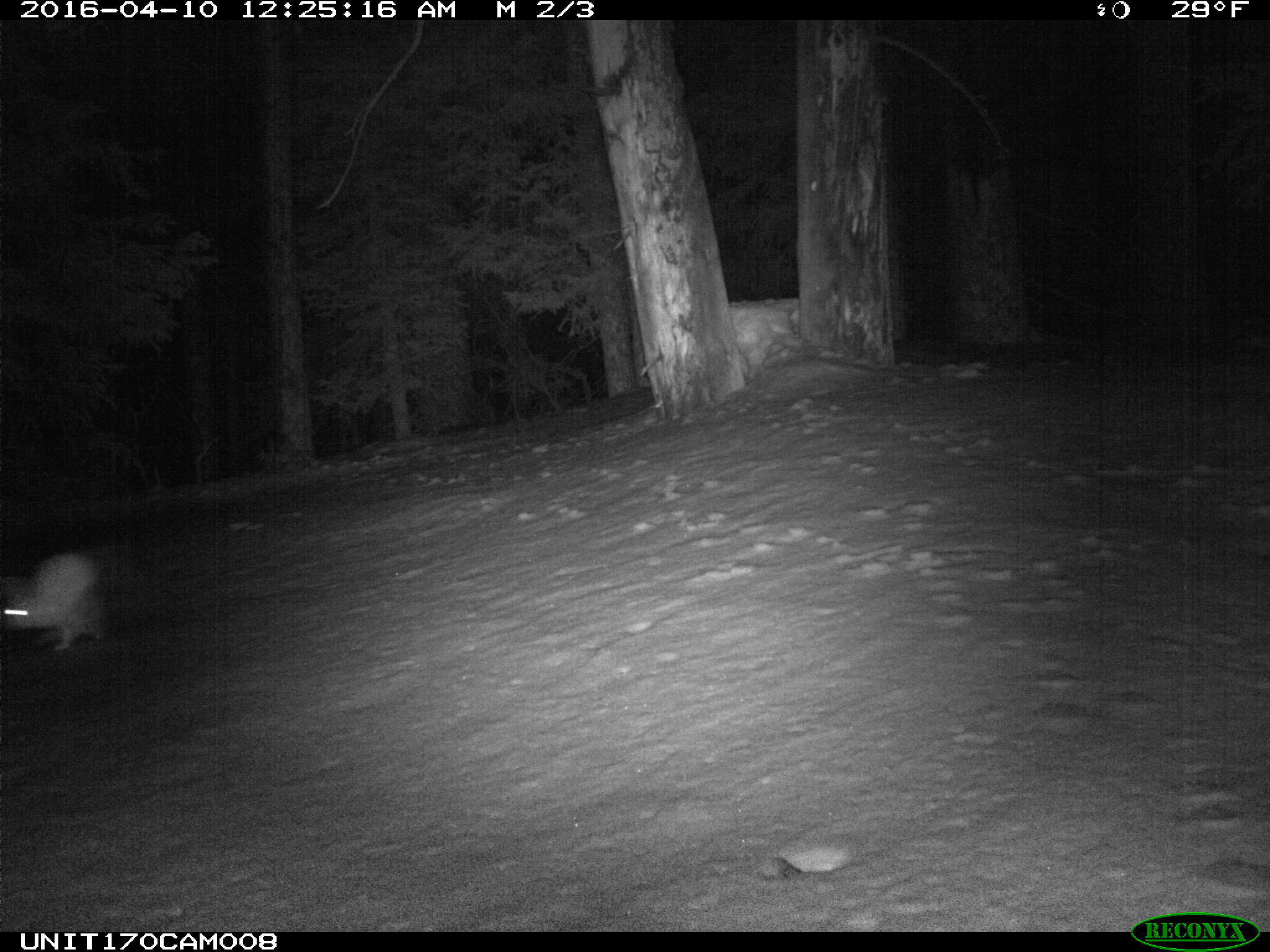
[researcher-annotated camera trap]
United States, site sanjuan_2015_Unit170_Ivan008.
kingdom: Animalia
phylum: Chordata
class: Mammalia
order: Lagomorpha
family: Leporidae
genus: Lepus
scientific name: Lepus americanus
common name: snowshoe hare